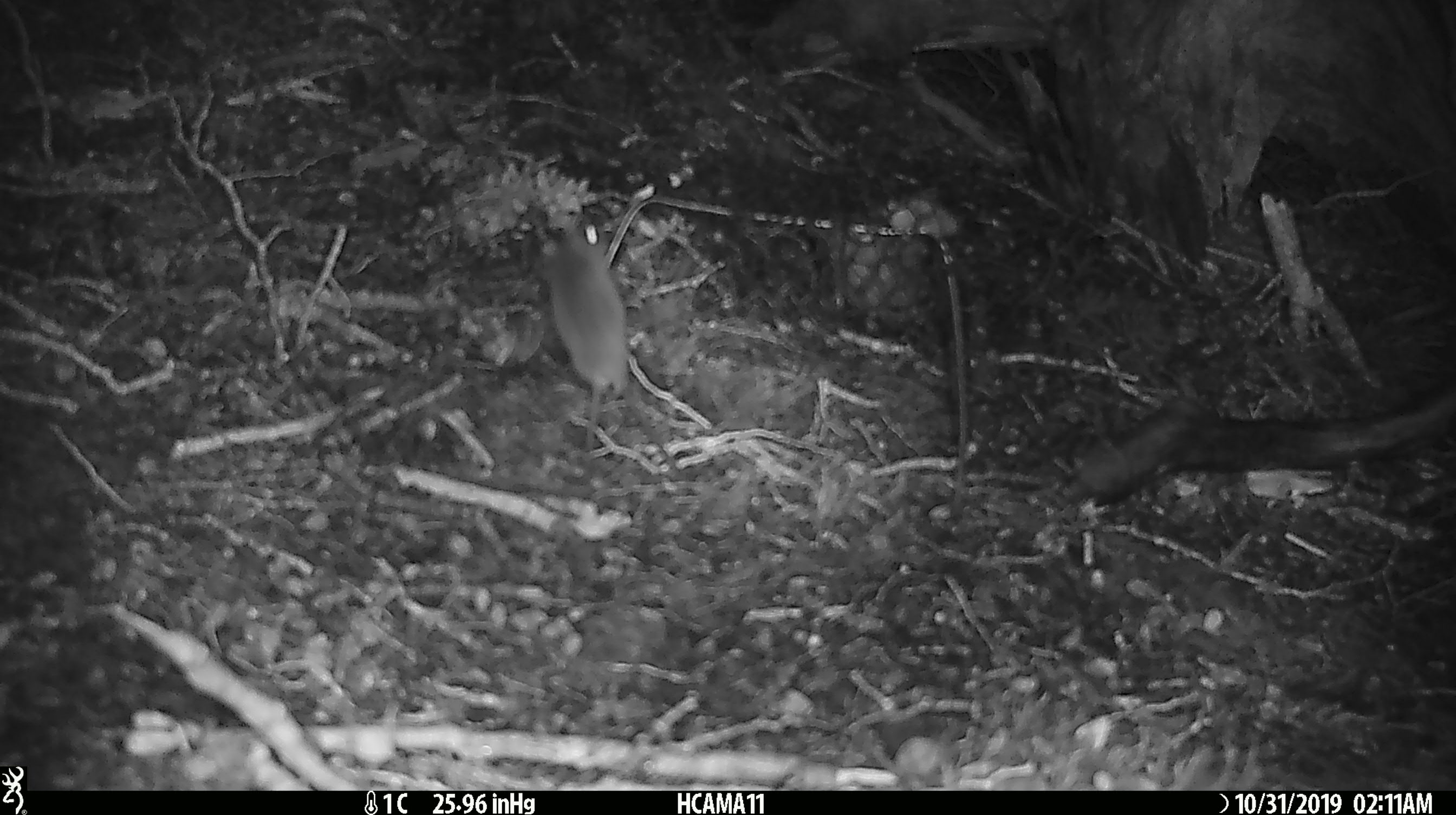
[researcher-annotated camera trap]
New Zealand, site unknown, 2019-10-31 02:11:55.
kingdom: Animalia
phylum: Chordata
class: Mammalia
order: Rodentia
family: Muridae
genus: Mus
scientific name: Mus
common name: mouse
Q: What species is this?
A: Mouse (Mus).